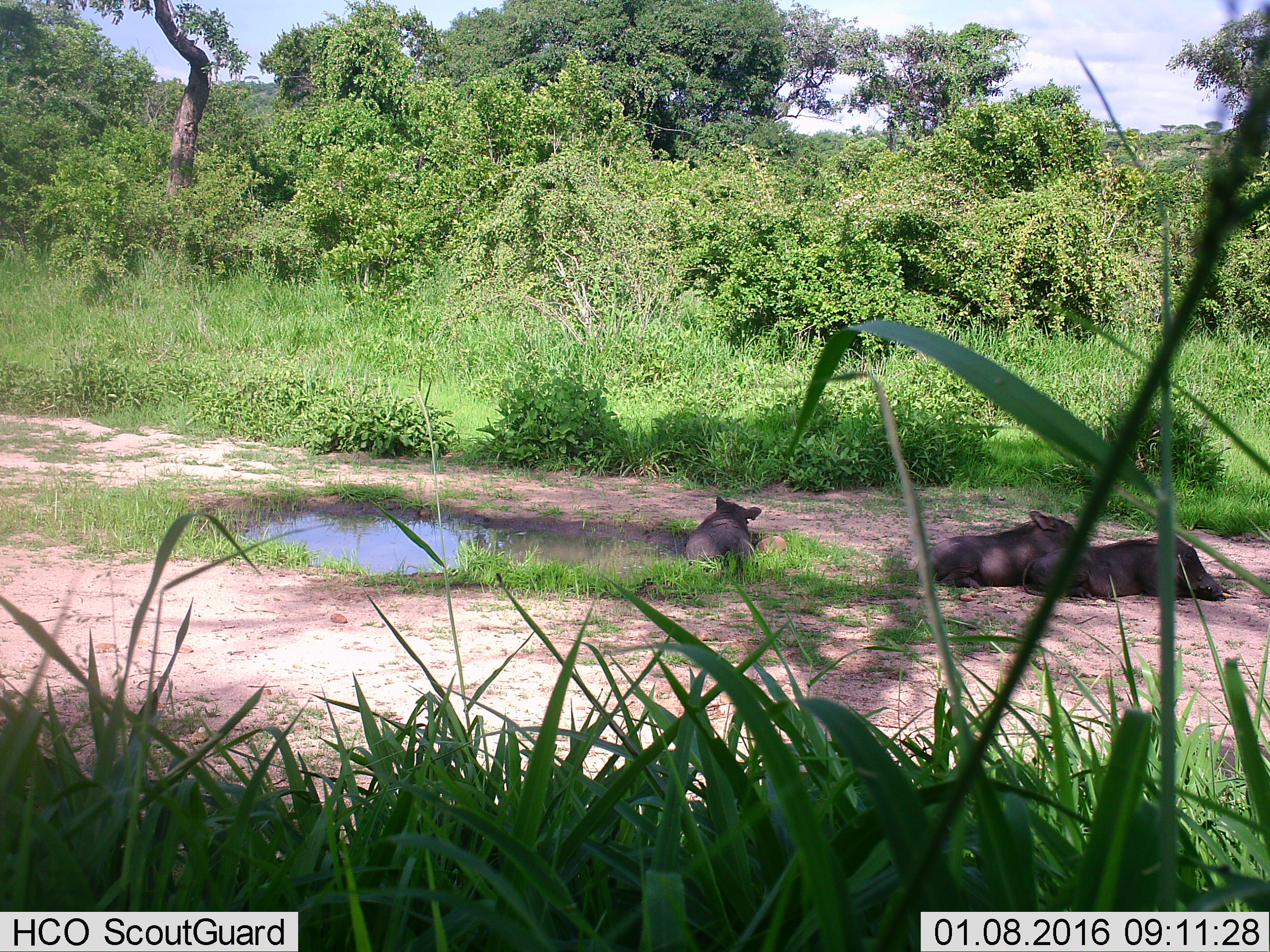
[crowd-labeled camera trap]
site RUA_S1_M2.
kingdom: Animalia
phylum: Chordata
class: Mammalia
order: Artiodactyla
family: Suidae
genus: Phacochoerus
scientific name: Phacochoerus africanus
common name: warthog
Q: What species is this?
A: Warthog (Phacochoerus africanus).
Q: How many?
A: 3.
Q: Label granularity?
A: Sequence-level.